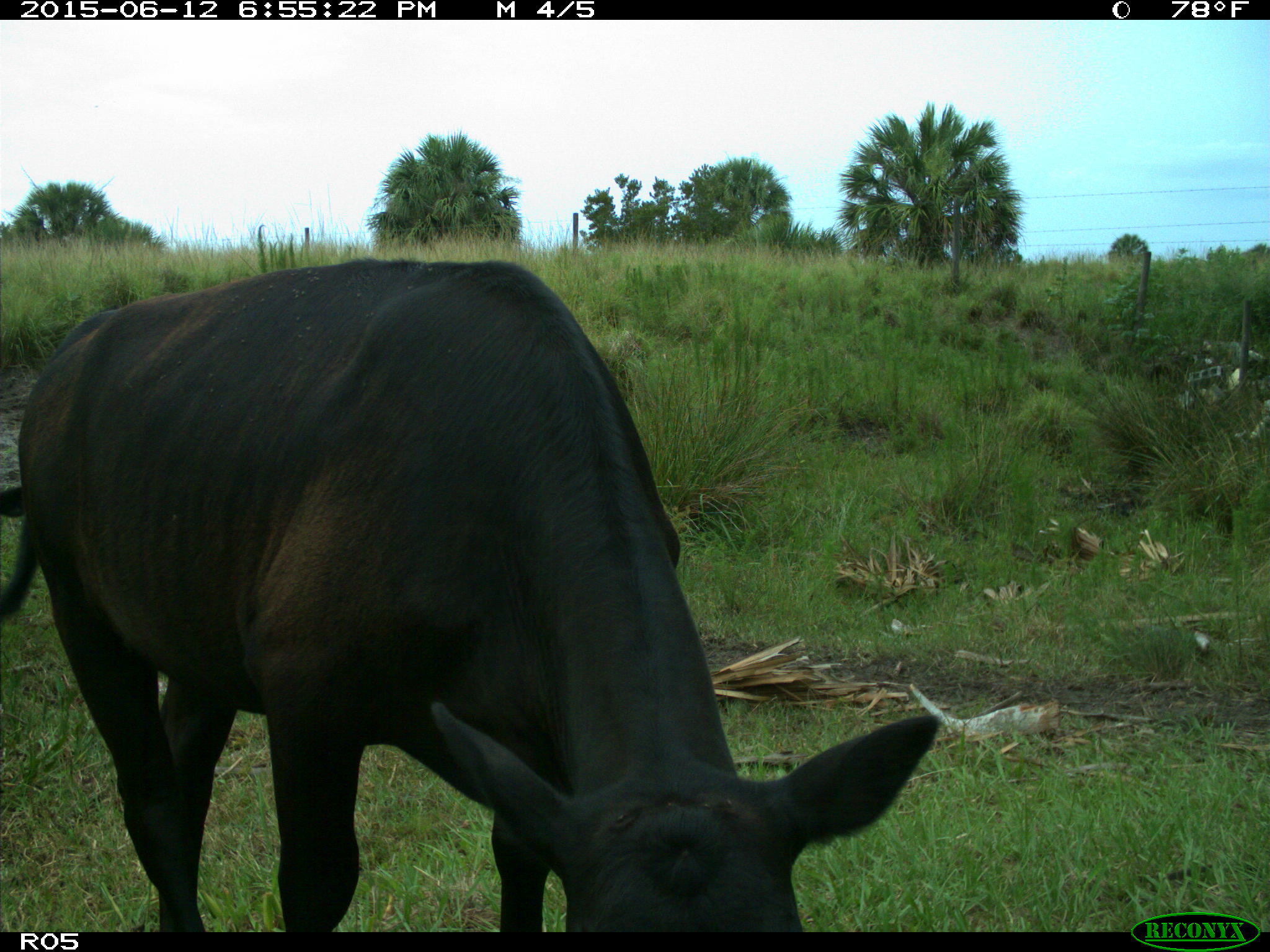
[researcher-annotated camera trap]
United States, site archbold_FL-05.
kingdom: Animalia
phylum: Chordata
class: Mammalia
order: Artiodactyla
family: Bovidae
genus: Bos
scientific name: Bos taurus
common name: domestic cow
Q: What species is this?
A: Bos taurus (domestic cow).